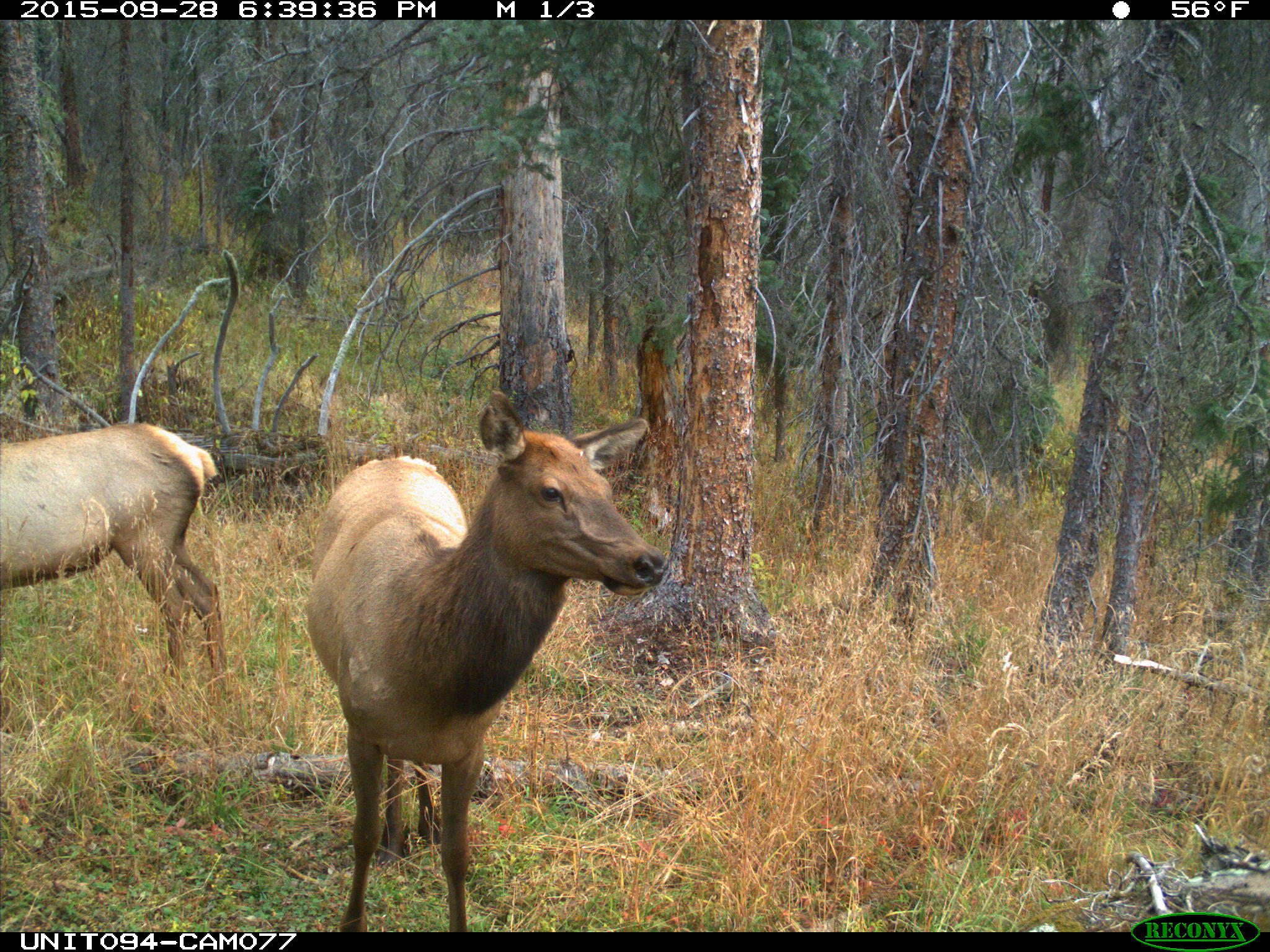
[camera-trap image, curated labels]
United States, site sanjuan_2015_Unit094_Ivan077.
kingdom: Animalia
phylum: Chordata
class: Mammalia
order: Artiodactyla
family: Cervidae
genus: Cervus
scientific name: Cervus elaphus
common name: red deer